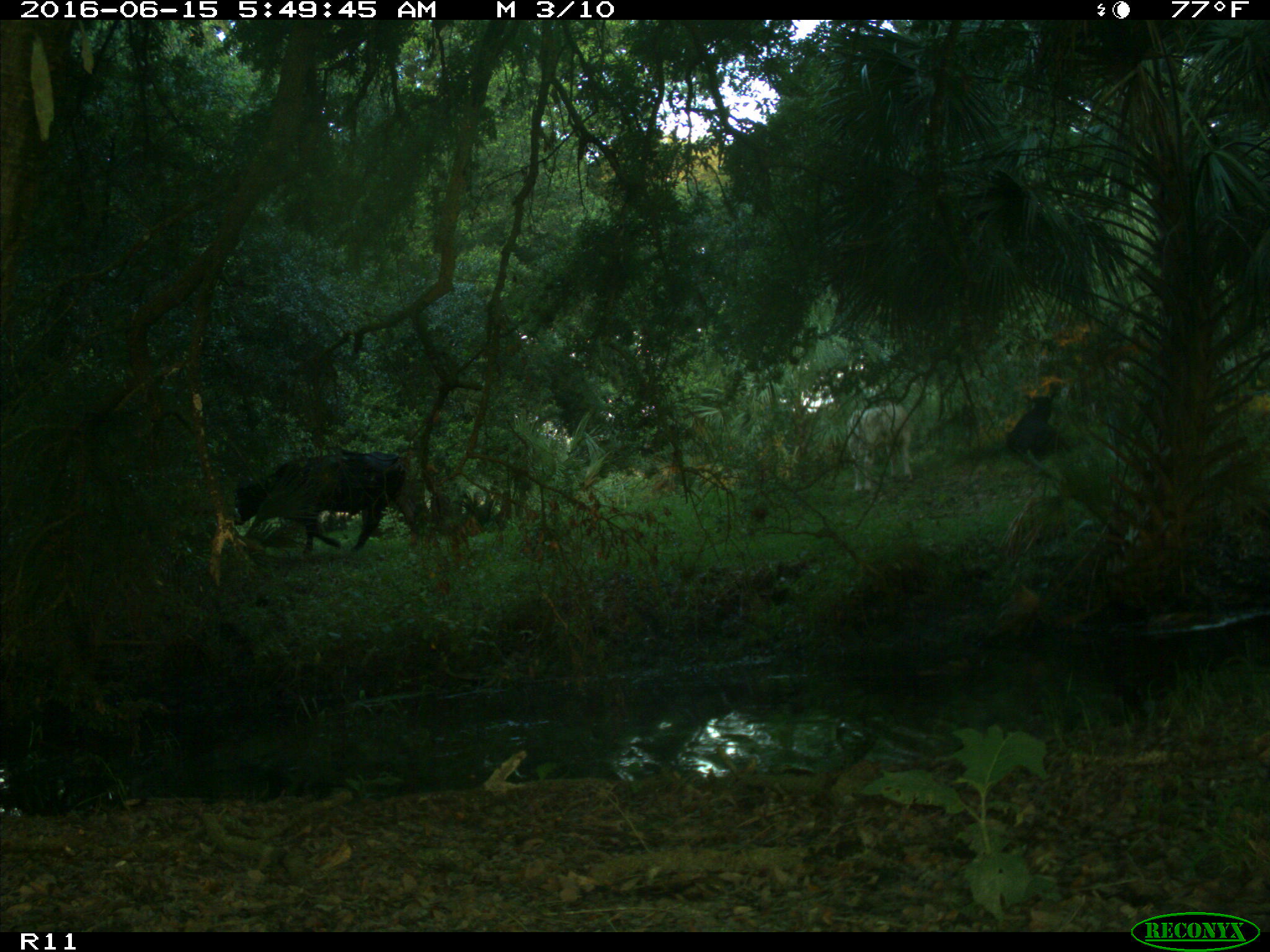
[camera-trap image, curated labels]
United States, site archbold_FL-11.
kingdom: Animalia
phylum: Chordata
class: Mammalia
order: Artiodactyla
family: Bovidae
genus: Bos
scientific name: Bos taurus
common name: domestic cow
Bos taurus (domestic cow).